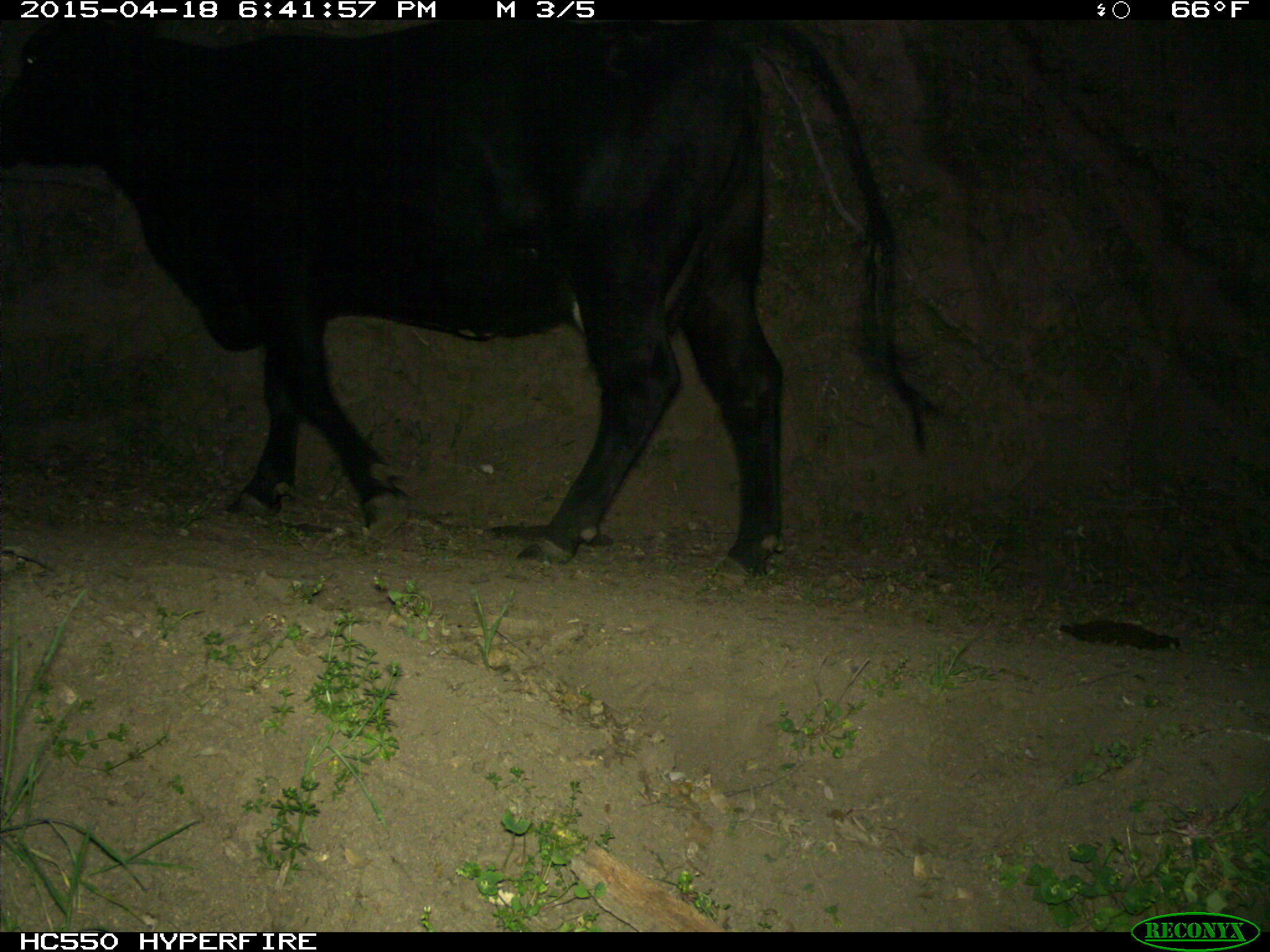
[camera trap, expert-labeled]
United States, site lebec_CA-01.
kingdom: Animalia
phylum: Chordata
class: Mammalia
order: Artiodactyla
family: Bovidae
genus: Bos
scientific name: Bos taurus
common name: domestic cow